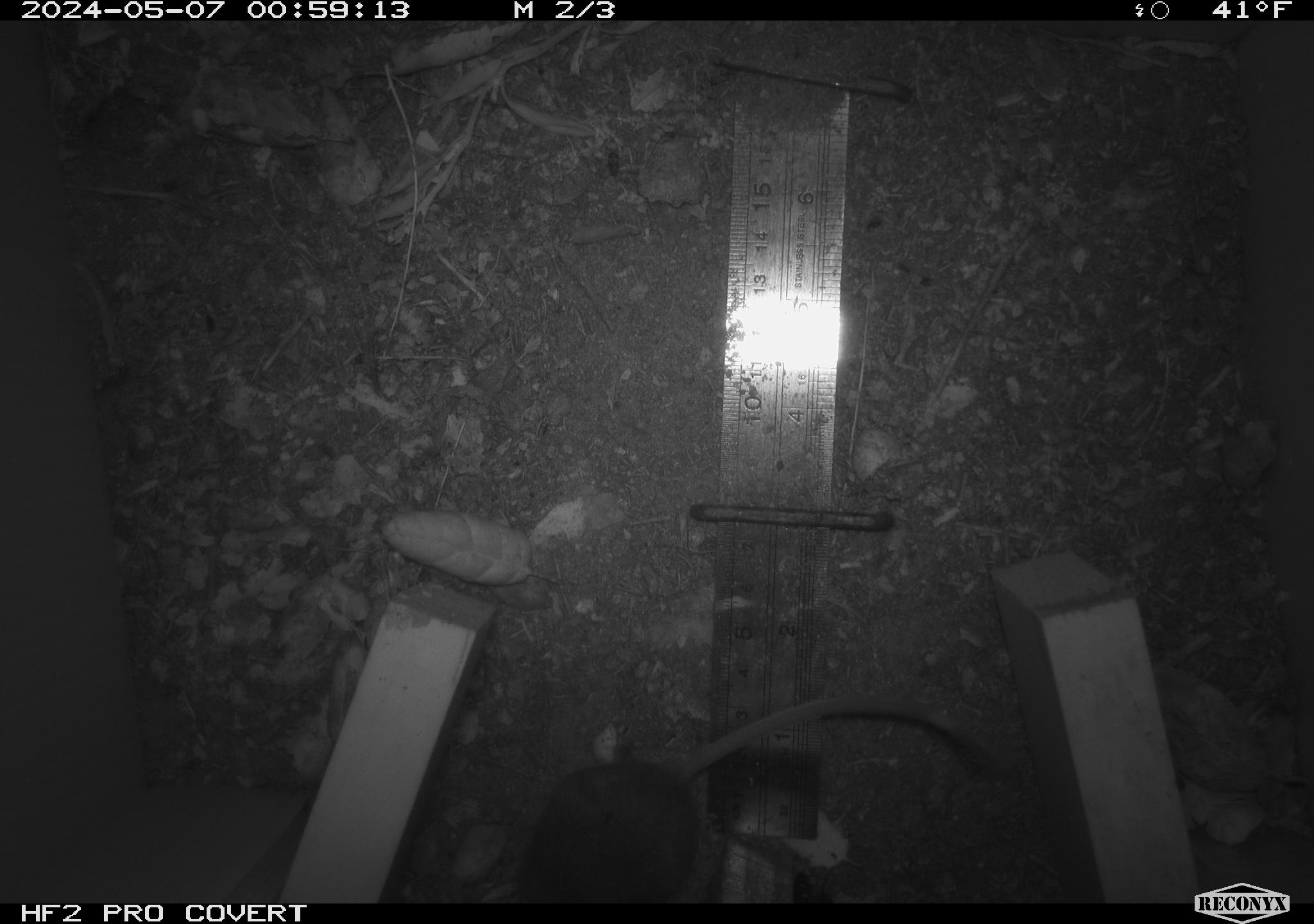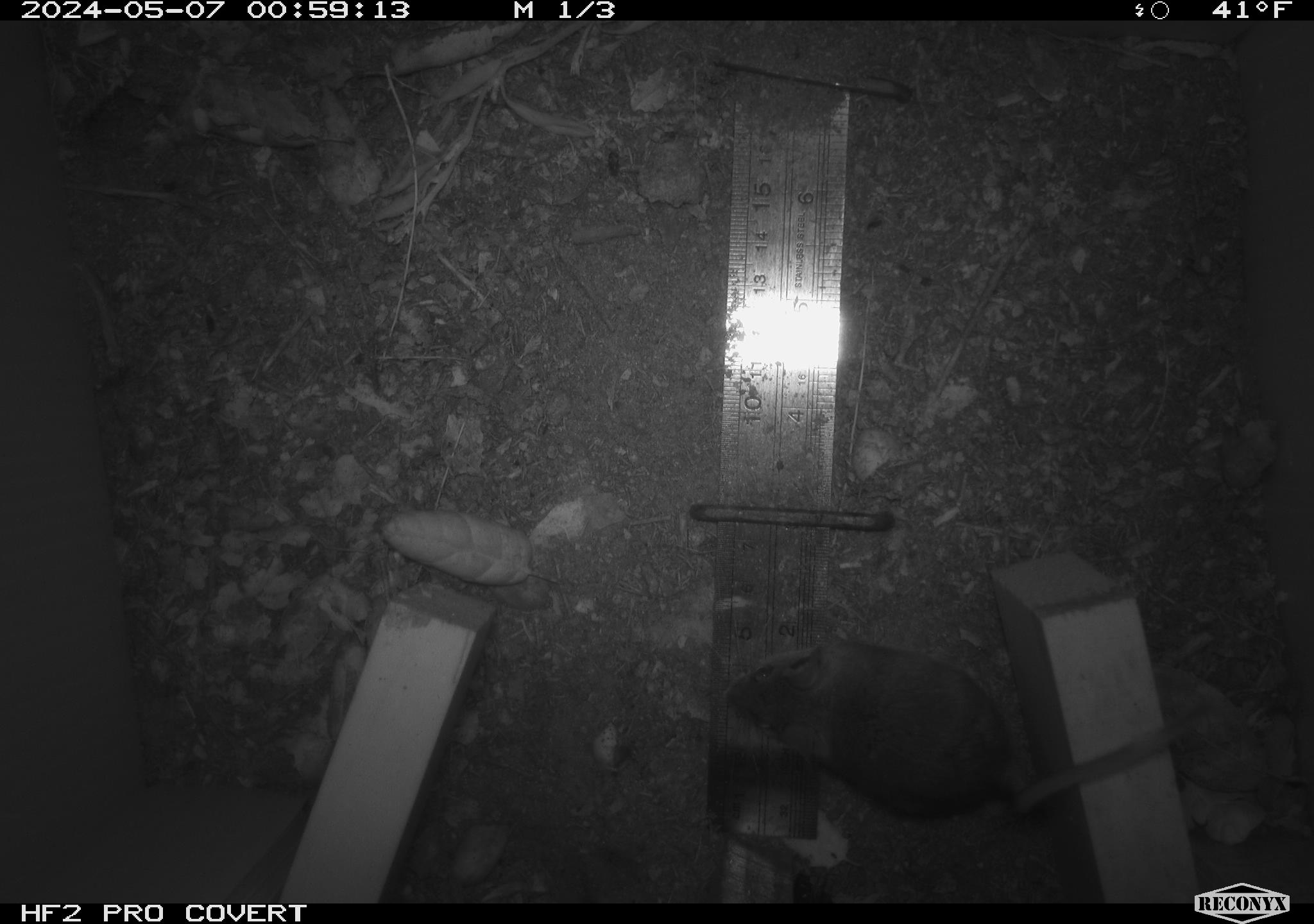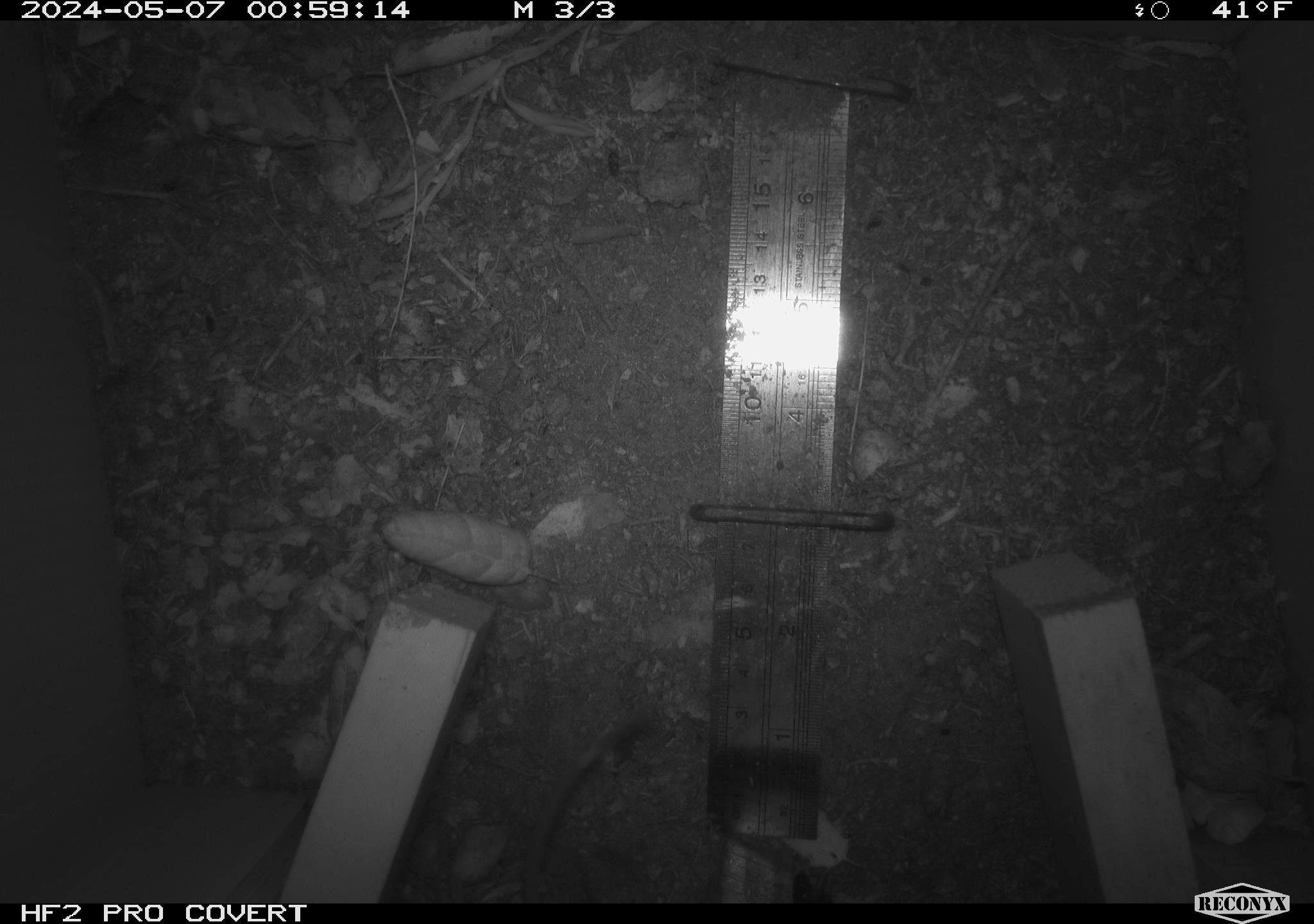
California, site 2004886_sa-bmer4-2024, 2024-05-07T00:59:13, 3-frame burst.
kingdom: Animalia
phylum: Chordata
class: Mammalia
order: Rodentia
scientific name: Rodentia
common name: mouse species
Mouse species (Rodentia).